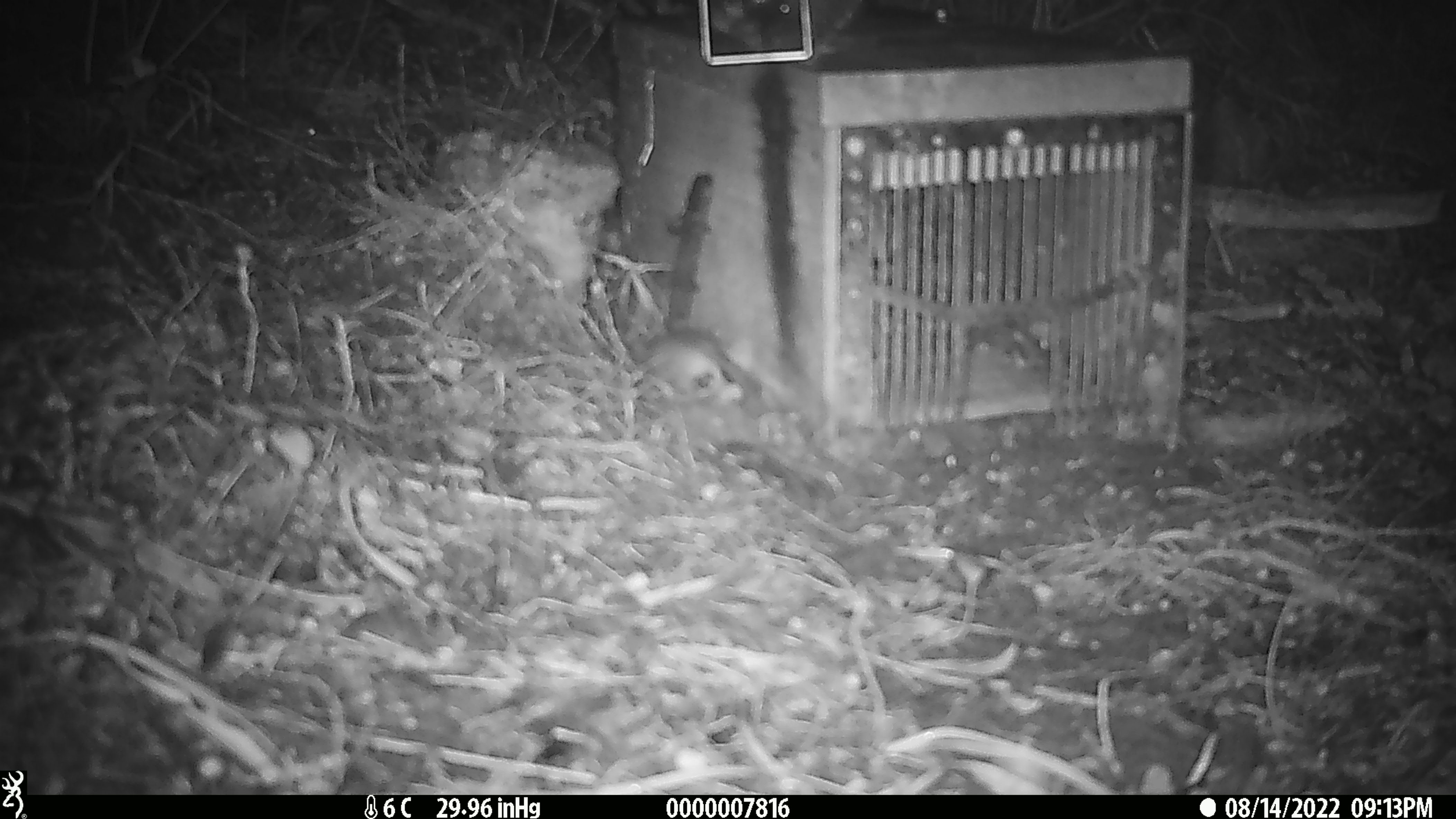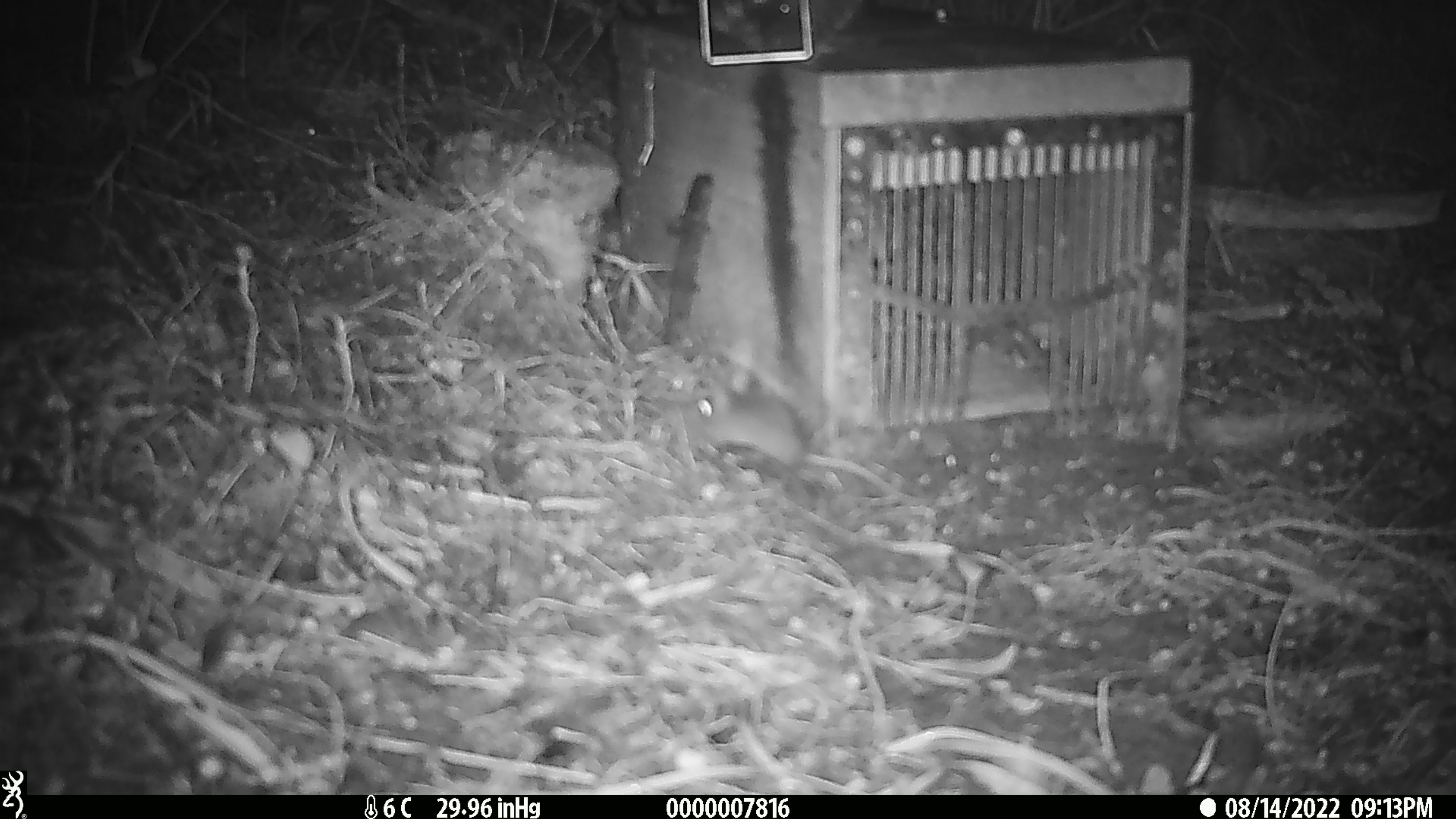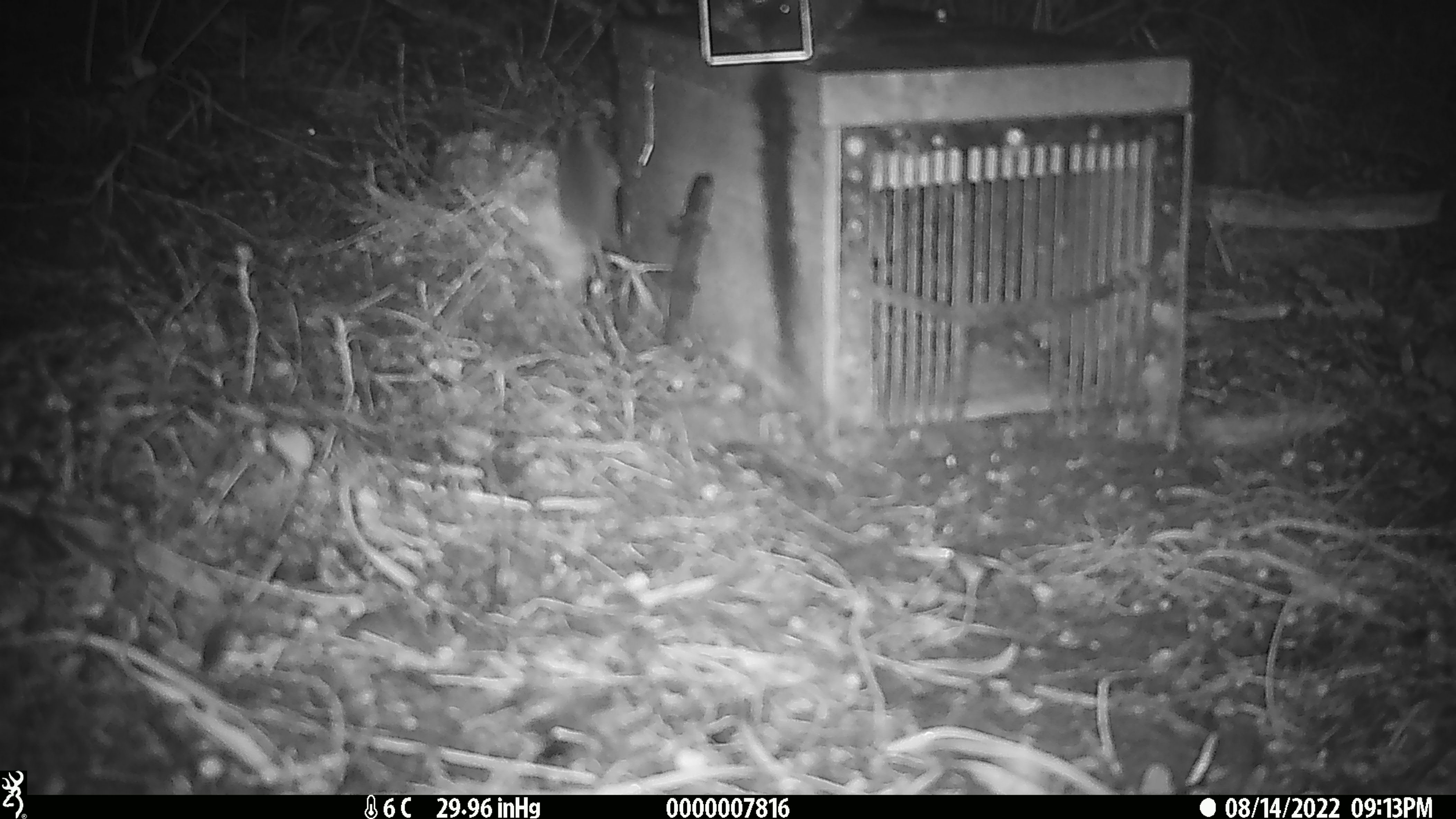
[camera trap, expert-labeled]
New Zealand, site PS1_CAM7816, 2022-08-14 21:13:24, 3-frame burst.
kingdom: Animalia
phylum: Chordata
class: Mammalia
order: Rodentia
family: Muridae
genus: Mus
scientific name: Mus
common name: mouse